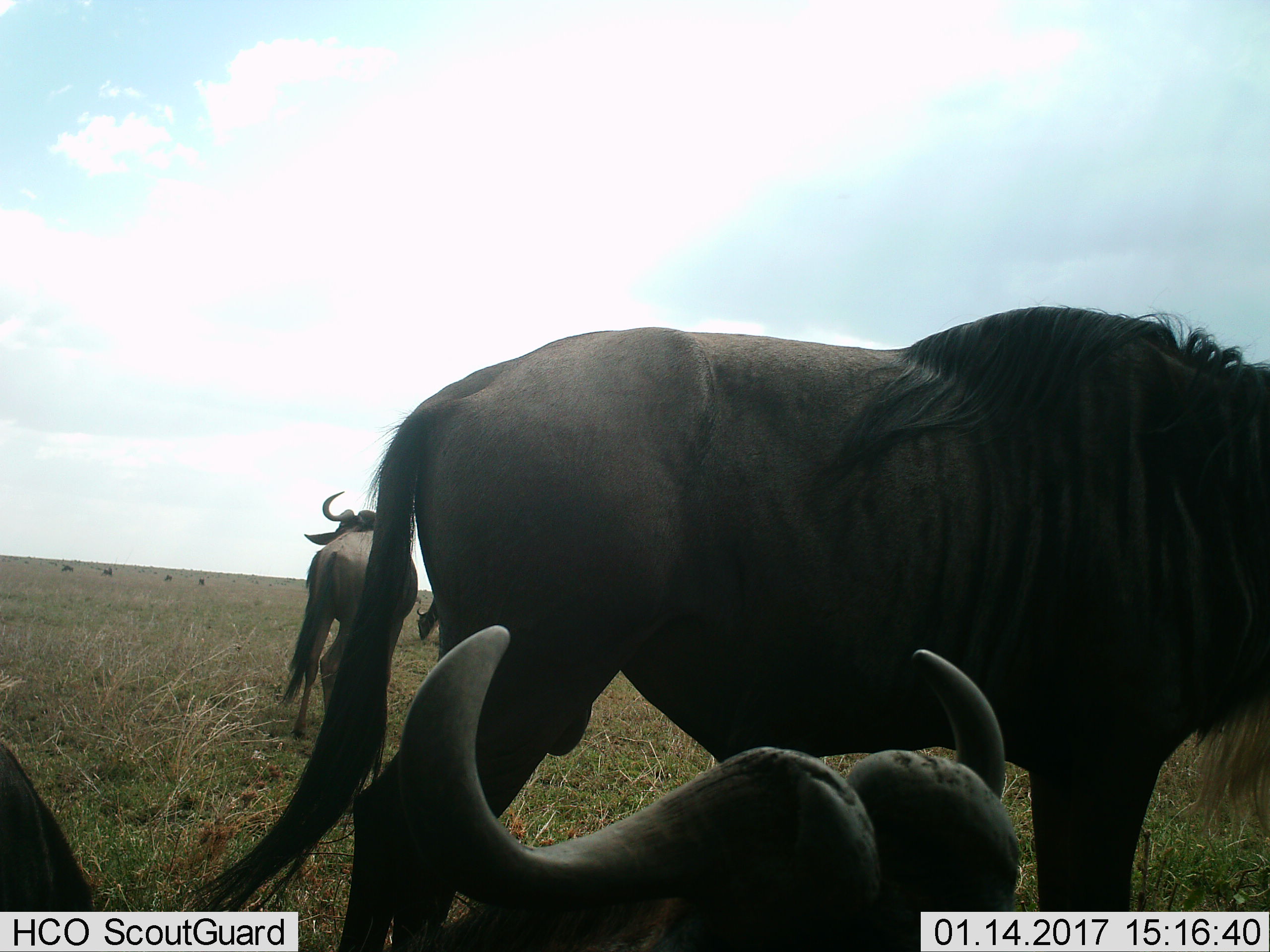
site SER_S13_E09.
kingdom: Animalia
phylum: Chordata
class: Mammalia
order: Artiodactyla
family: Bovidae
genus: Connochaetes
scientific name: Connochaetes taurinus taurinus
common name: blue wildebeest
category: wildebeestblue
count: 3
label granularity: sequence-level